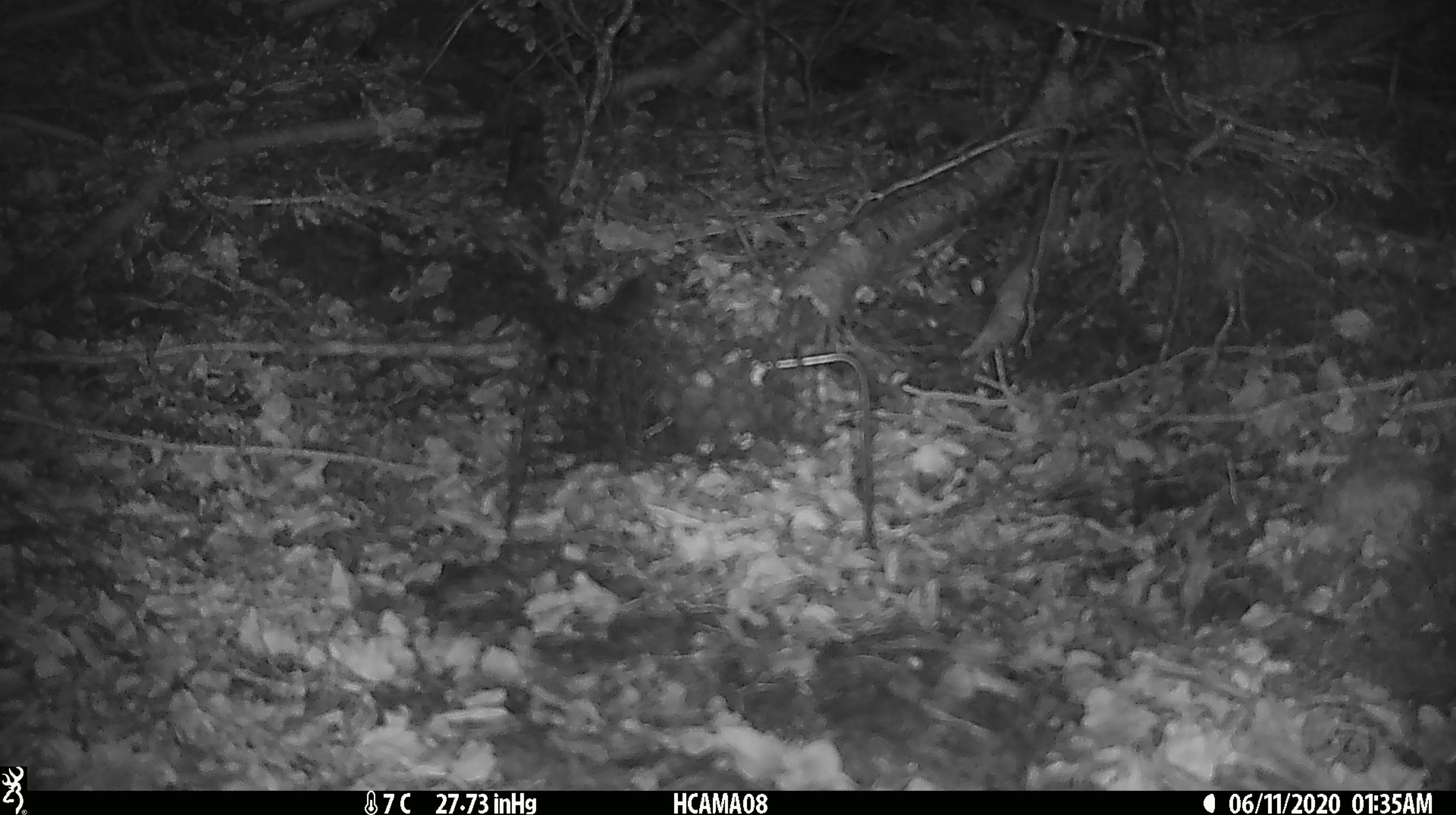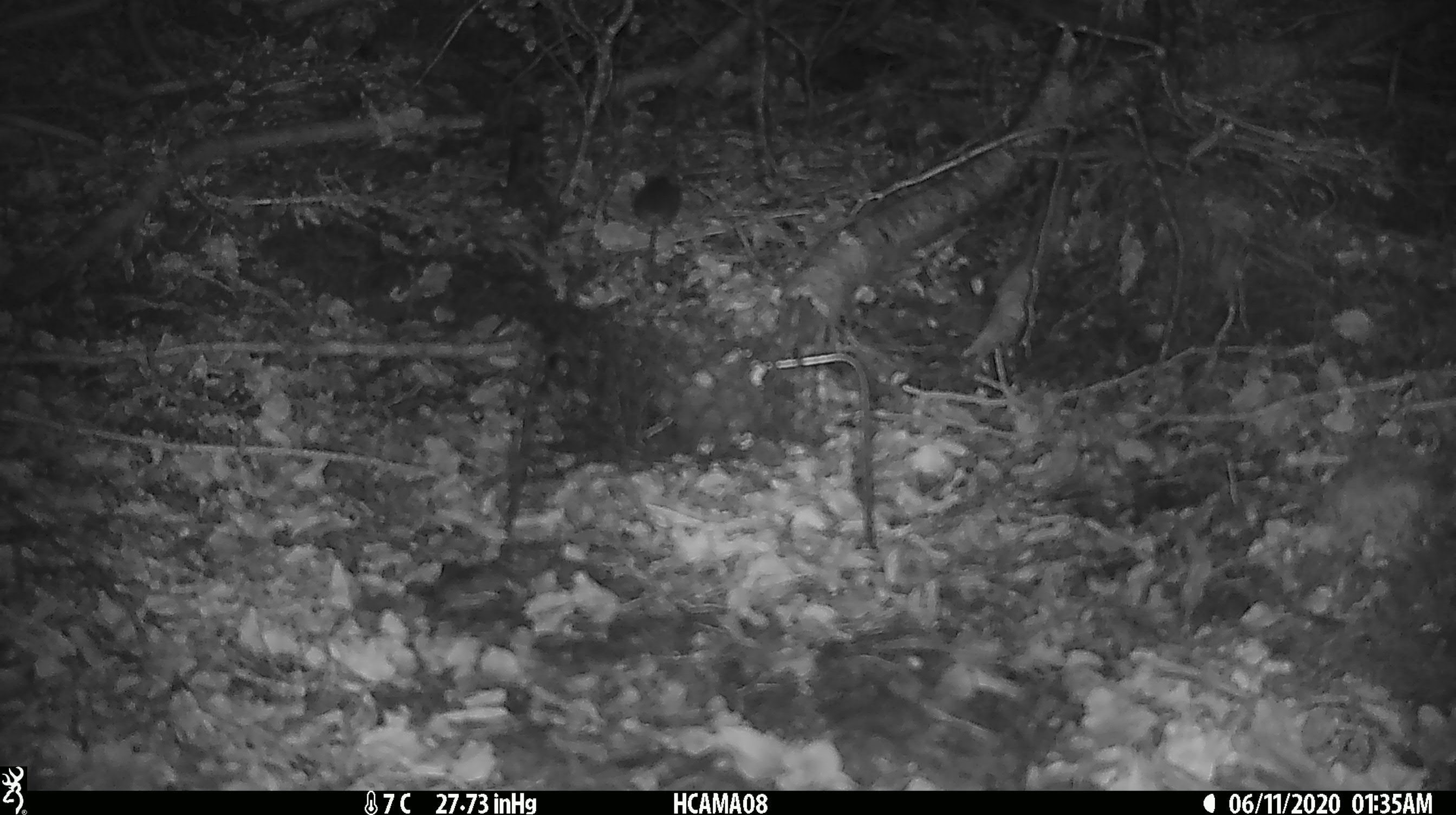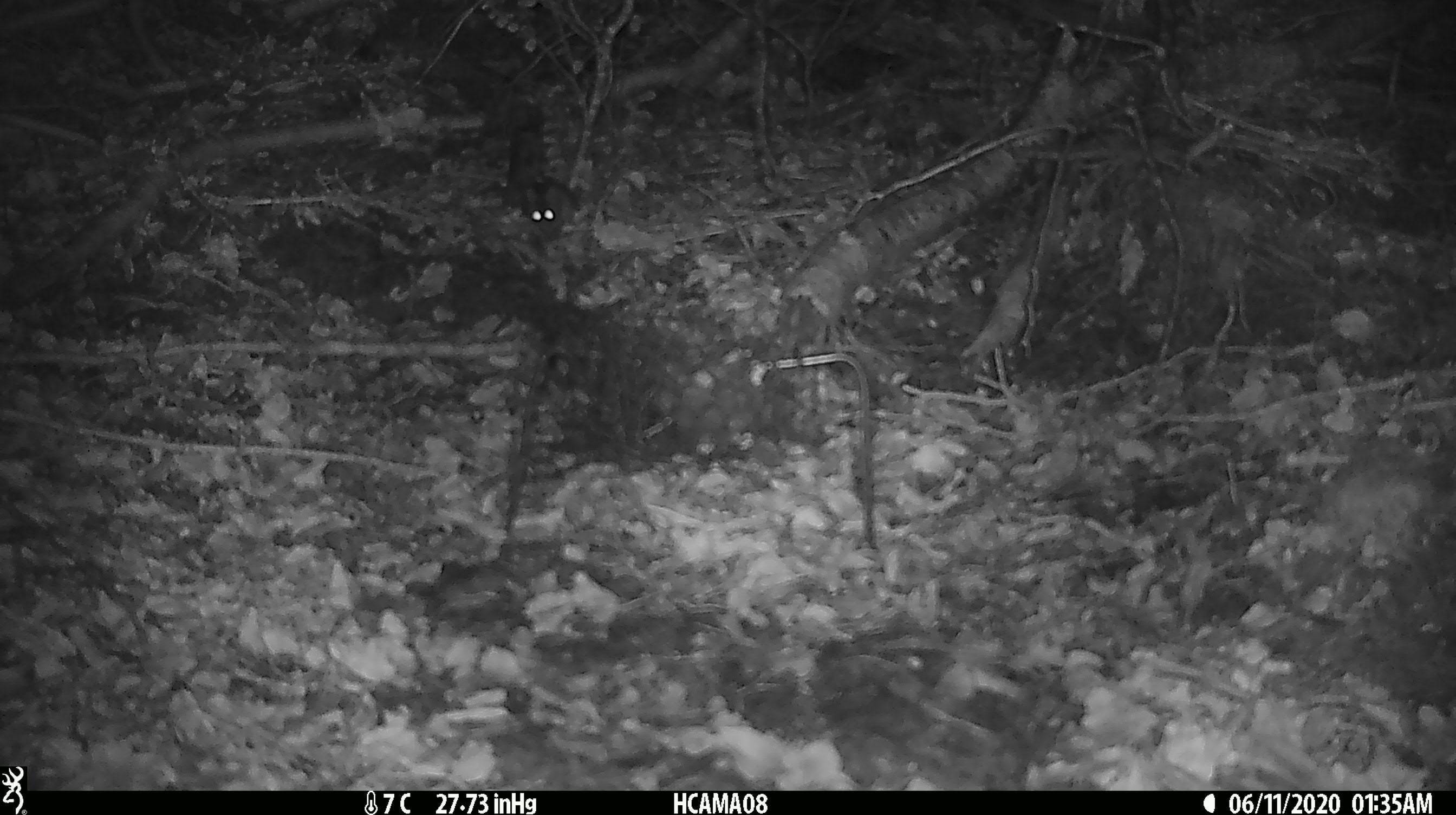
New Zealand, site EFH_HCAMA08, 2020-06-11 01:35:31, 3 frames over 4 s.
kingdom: Animalia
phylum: Chordata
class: Mammalia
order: Rodentia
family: Muridae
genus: Mus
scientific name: Mus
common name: mouse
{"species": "mouse (Mus)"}